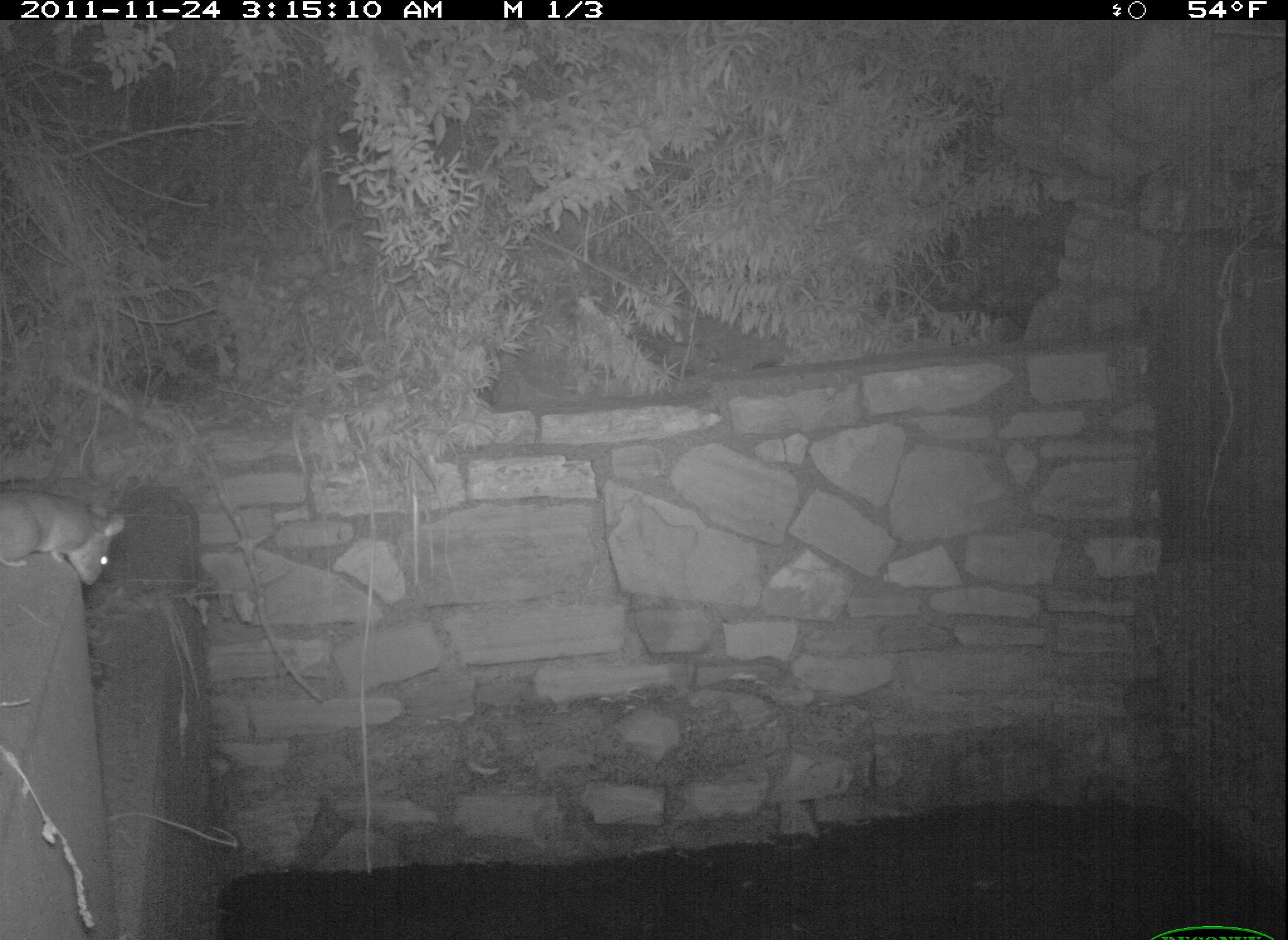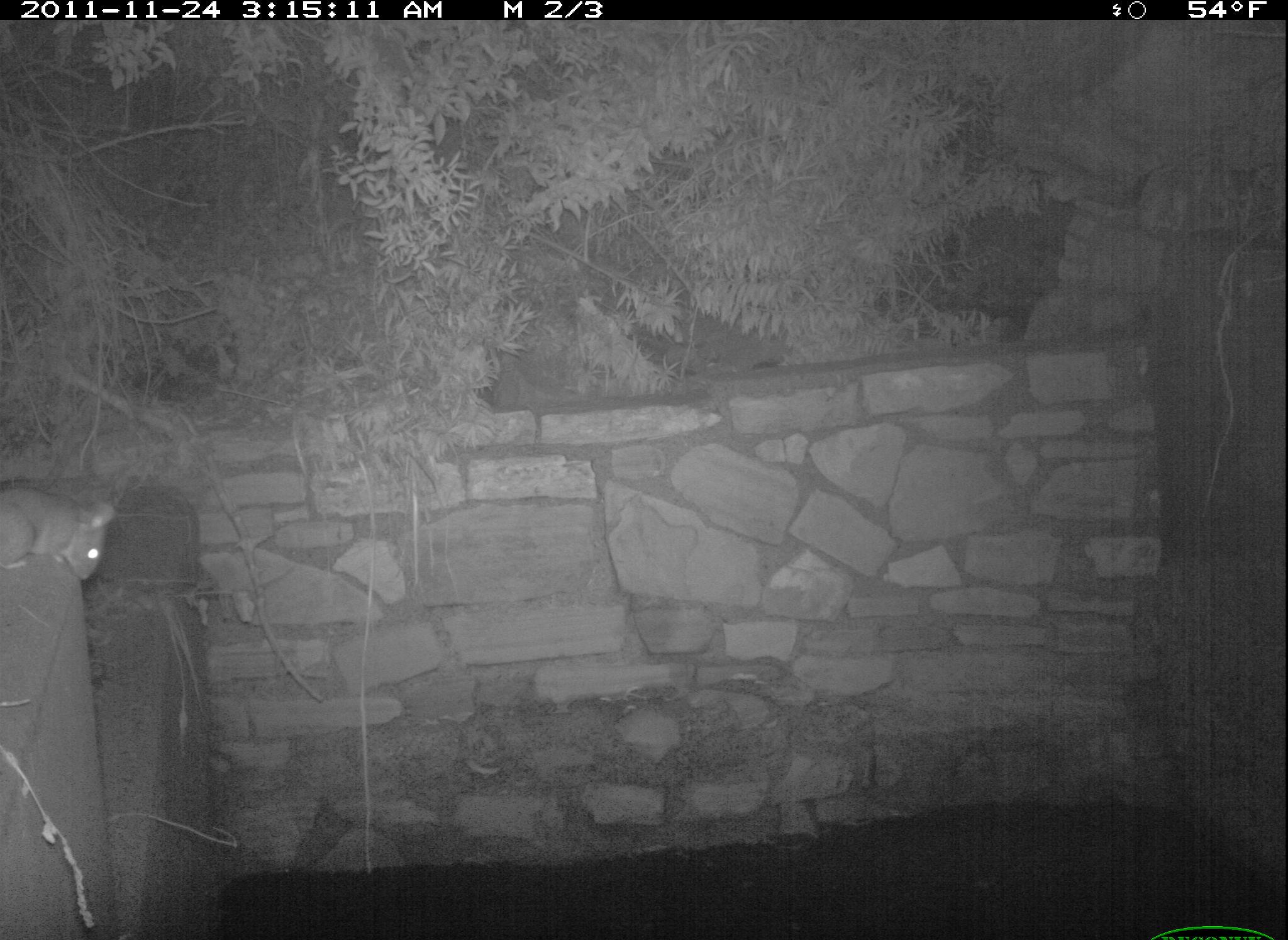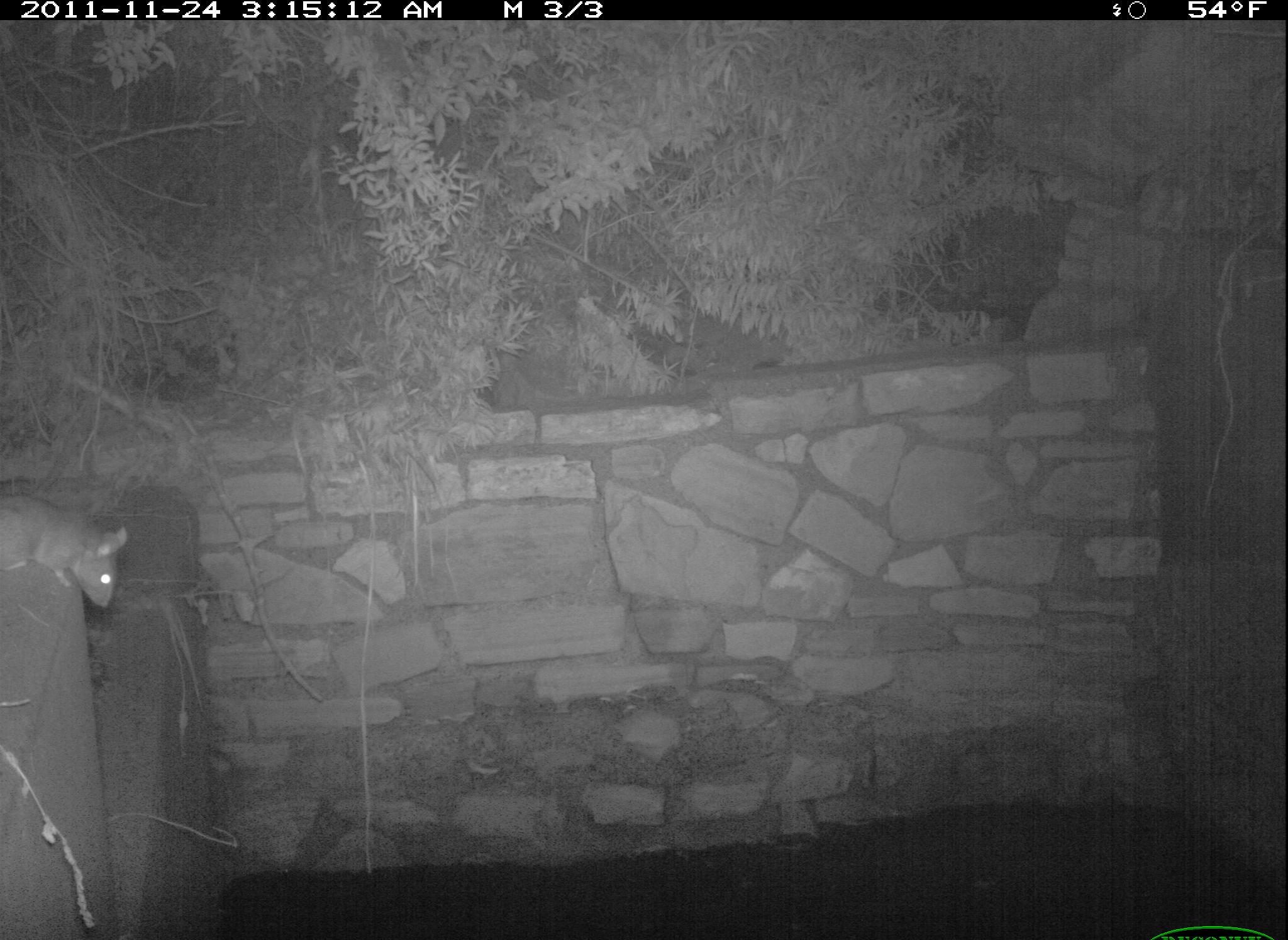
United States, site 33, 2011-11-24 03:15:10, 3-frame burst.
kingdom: Animalia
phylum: Chordata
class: Mammalia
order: Rodentia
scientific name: Rodentia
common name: rodent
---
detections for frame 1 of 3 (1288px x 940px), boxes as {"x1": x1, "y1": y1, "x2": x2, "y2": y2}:
rodent: {"x1": 3, "y1": 472, "x2": 124, "y2": 591}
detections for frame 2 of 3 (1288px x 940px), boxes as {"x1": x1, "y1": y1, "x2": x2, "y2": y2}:
rodent: {"x1": 5, "y1": 462, "x2": 124, "y2": 602}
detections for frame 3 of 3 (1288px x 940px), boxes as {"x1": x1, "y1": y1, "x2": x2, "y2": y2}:
rodent: {"x1": 0, "y1": 486, "x2": 137, "y2": 623}